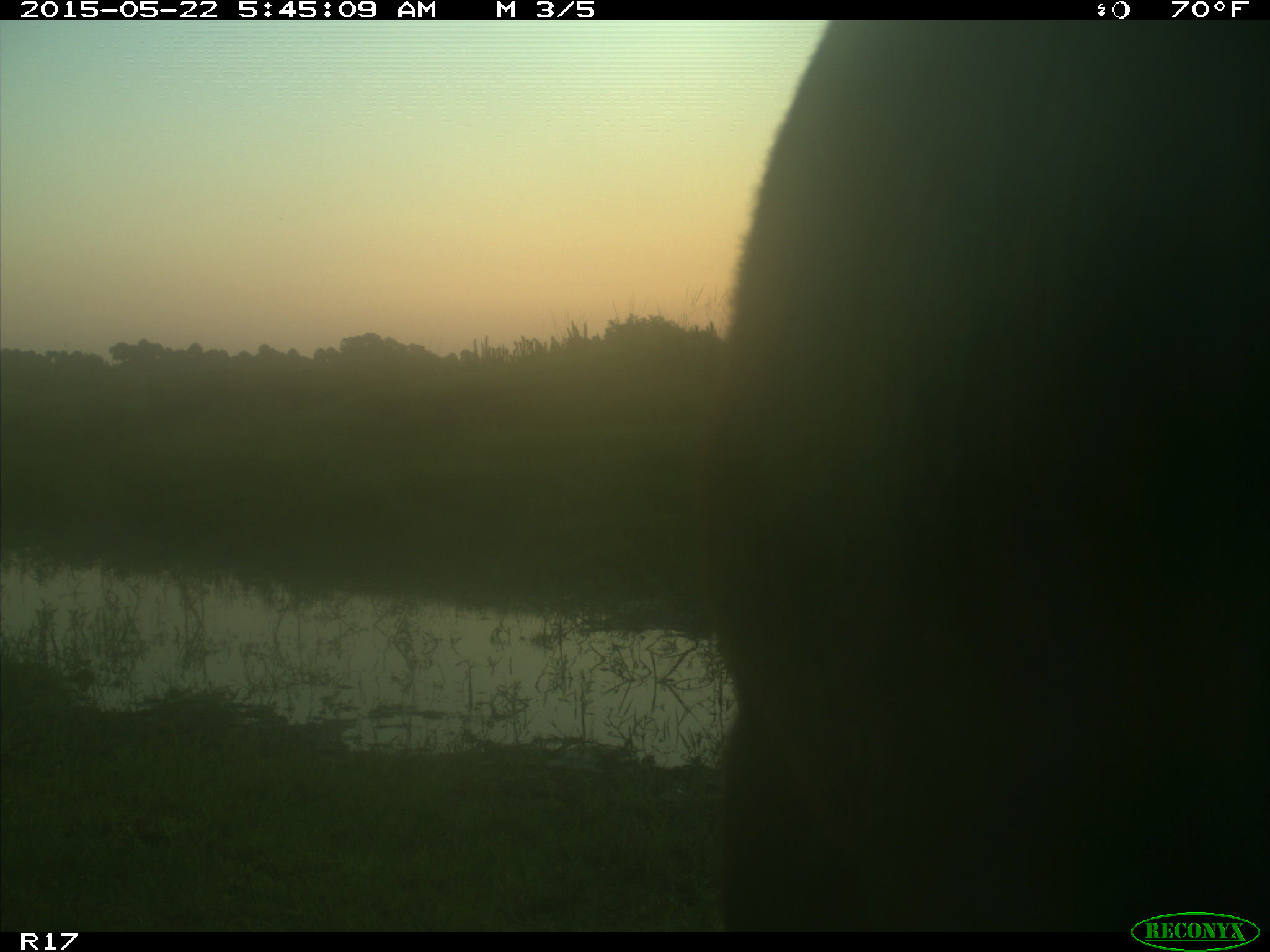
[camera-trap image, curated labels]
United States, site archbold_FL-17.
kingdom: Animalia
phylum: Chordata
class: Mammalia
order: Artiodactyla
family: Bovidae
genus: Bos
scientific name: Bos taurus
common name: domestic cow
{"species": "Bos taurus (domestic cow)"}